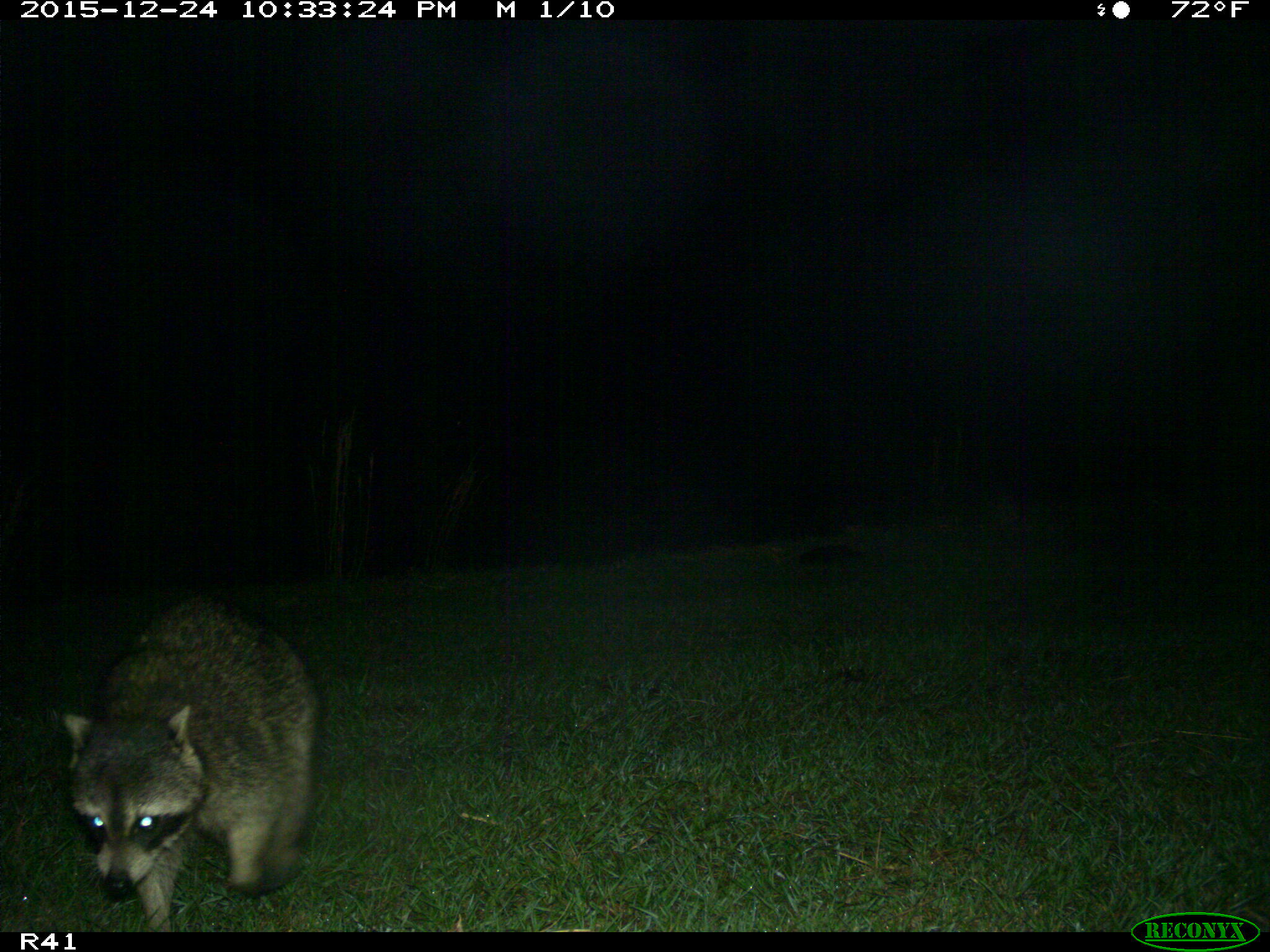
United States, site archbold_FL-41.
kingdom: Animalia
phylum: Chordata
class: Mammalia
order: Carnivora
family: Procyonidae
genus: Procyon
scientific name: Procyon lotor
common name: common raccoon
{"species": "Procyon lotor (common raccoon)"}